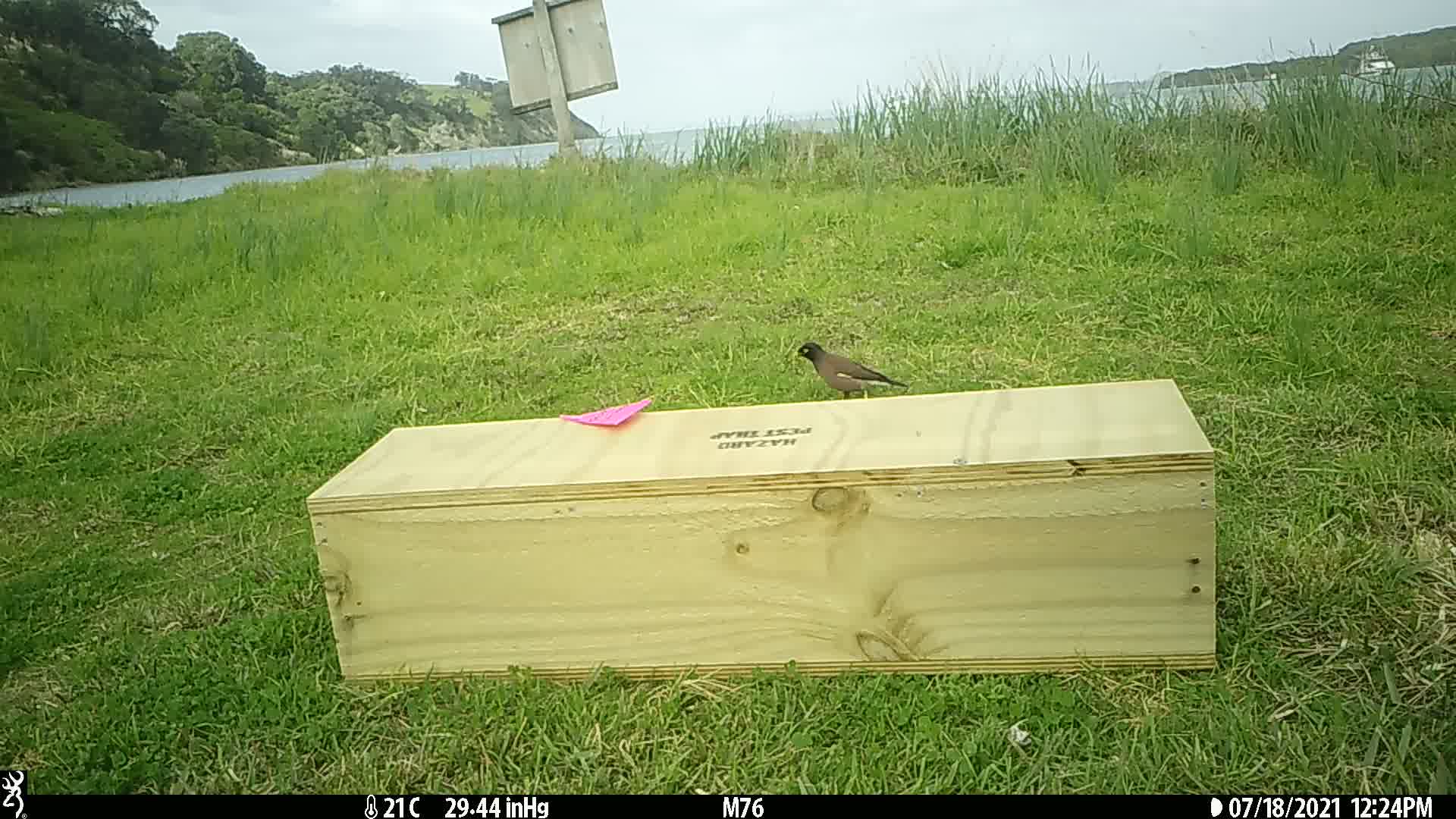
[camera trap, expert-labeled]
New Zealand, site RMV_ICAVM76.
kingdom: Animalia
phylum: Chordata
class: Aves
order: Passeriformes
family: Sturnidae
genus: Acridotheres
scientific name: Acridotheres tristis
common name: common myna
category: myna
Myna (common myna) (Acridotheres tristis).